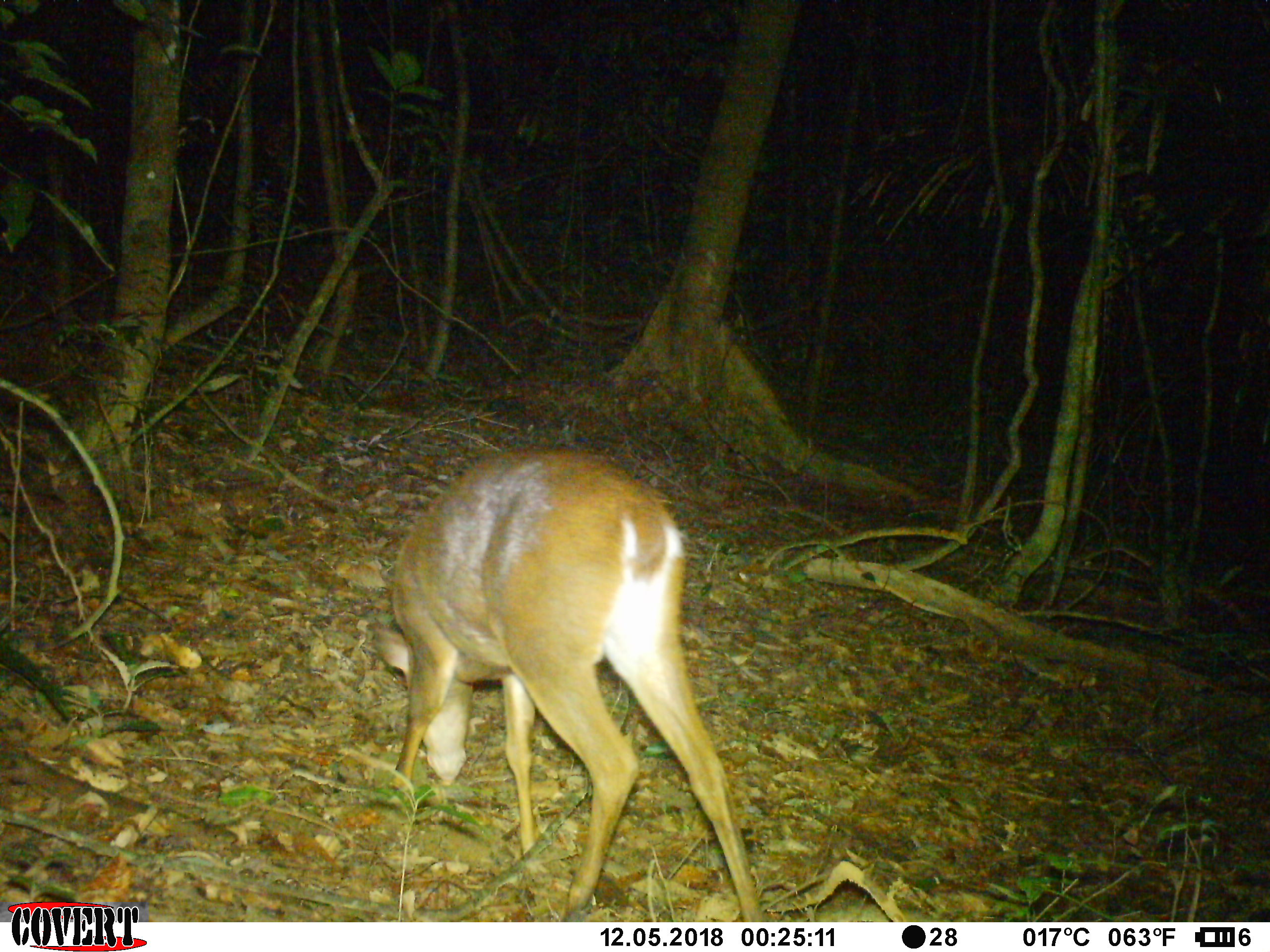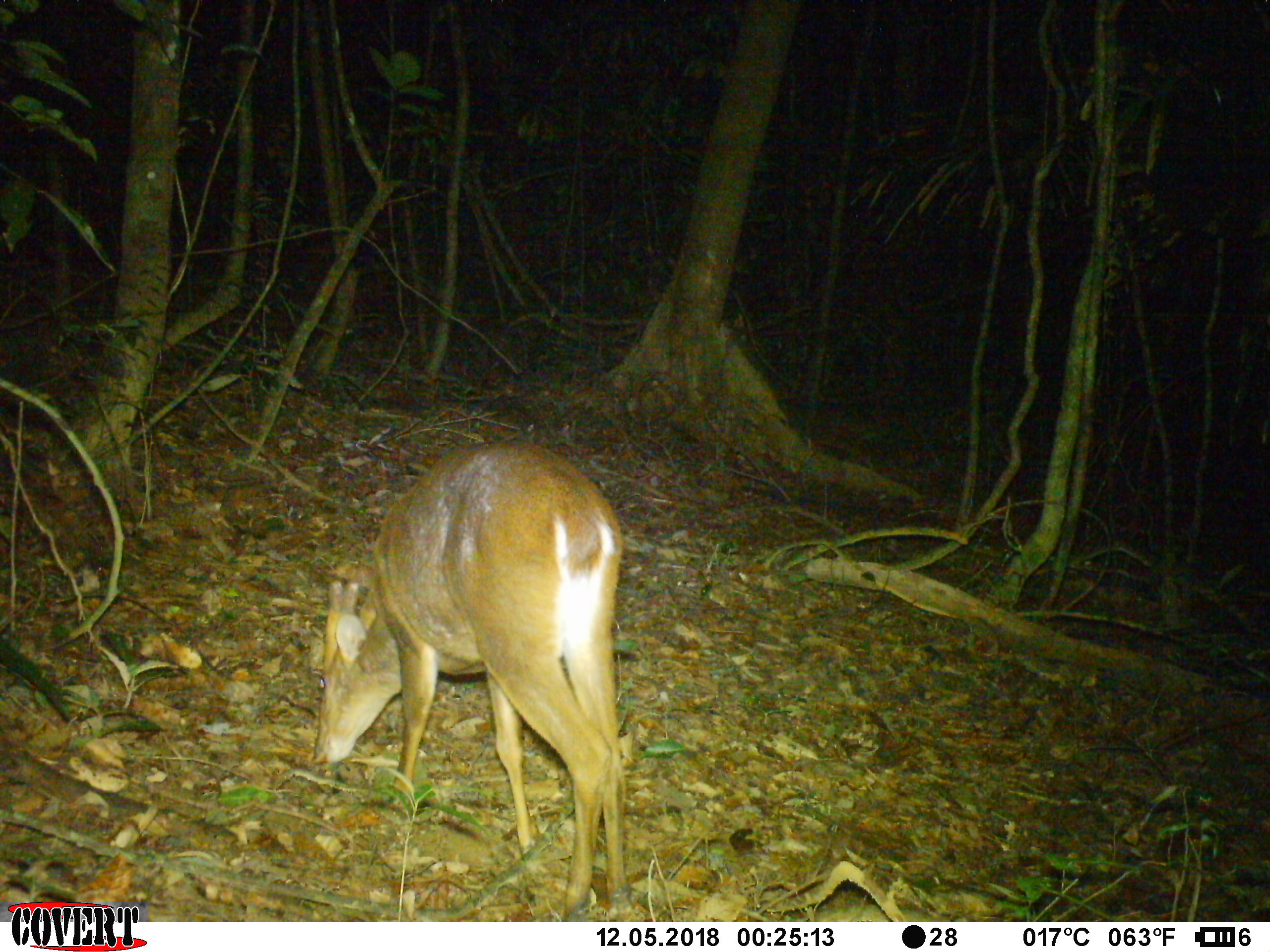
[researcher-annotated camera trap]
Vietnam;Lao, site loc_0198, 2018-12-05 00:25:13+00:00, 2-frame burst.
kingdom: Animalia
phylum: Chordata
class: Mammalia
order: Artiodactyla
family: Cervidae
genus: Muntiacus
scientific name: Muntiacus vuquangensis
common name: large-antlered muntjac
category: large antlered muntjac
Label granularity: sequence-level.